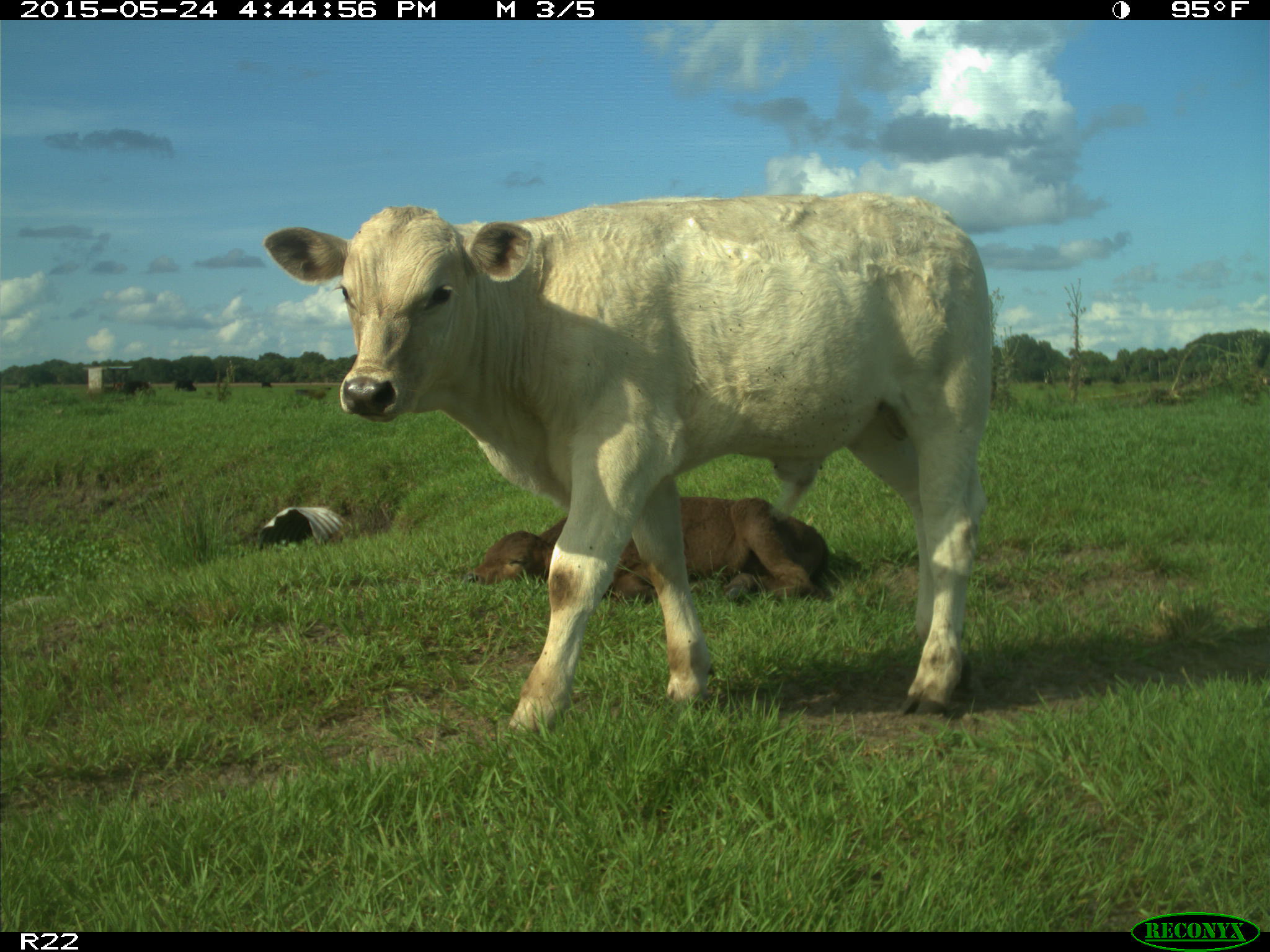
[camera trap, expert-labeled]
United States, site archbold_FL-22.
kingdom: Animalia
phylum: Chordata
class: Mammalia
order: Artiodactyla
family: Bovidae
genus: Bos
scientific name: Bos taurus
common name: domestic cow